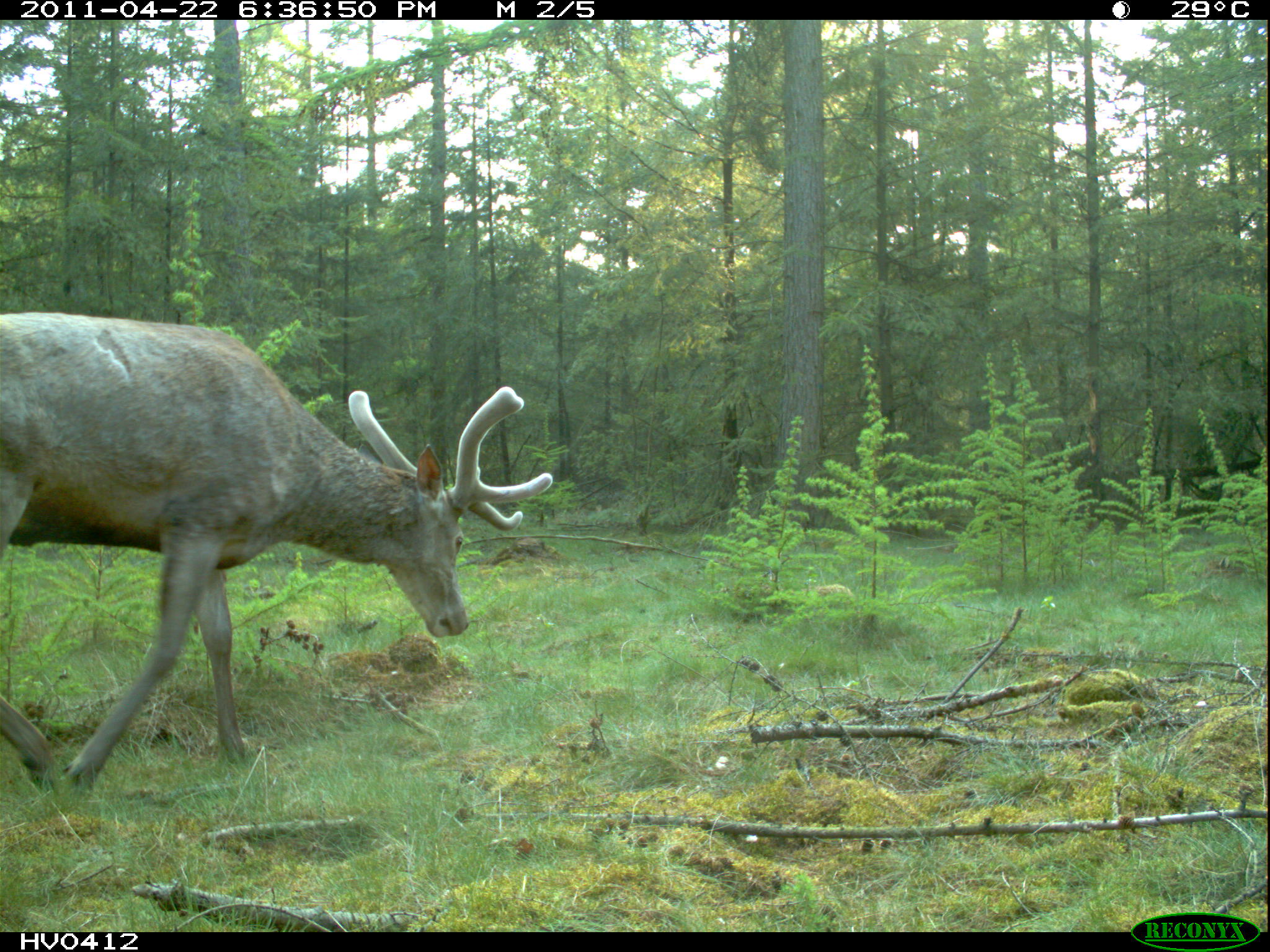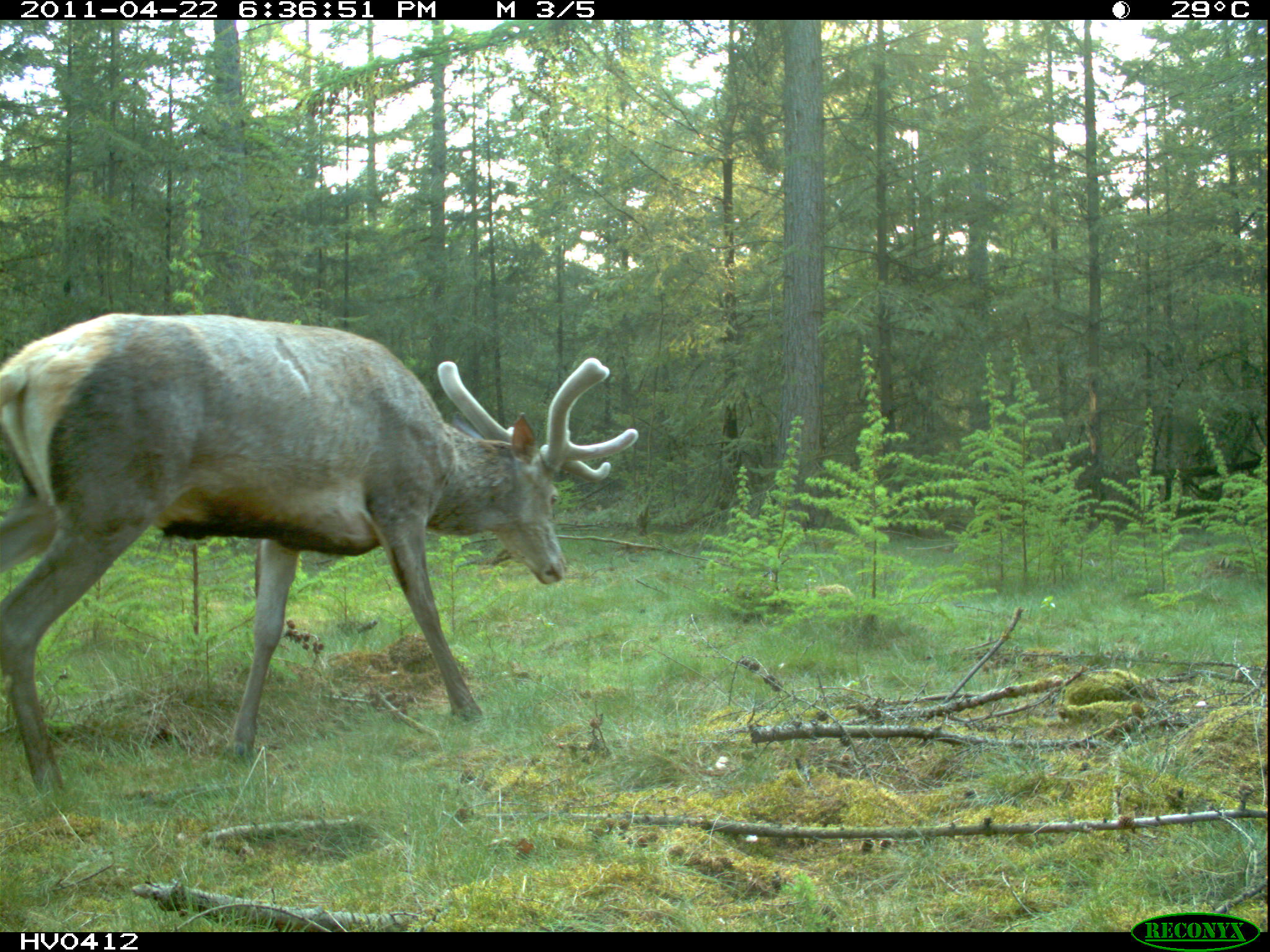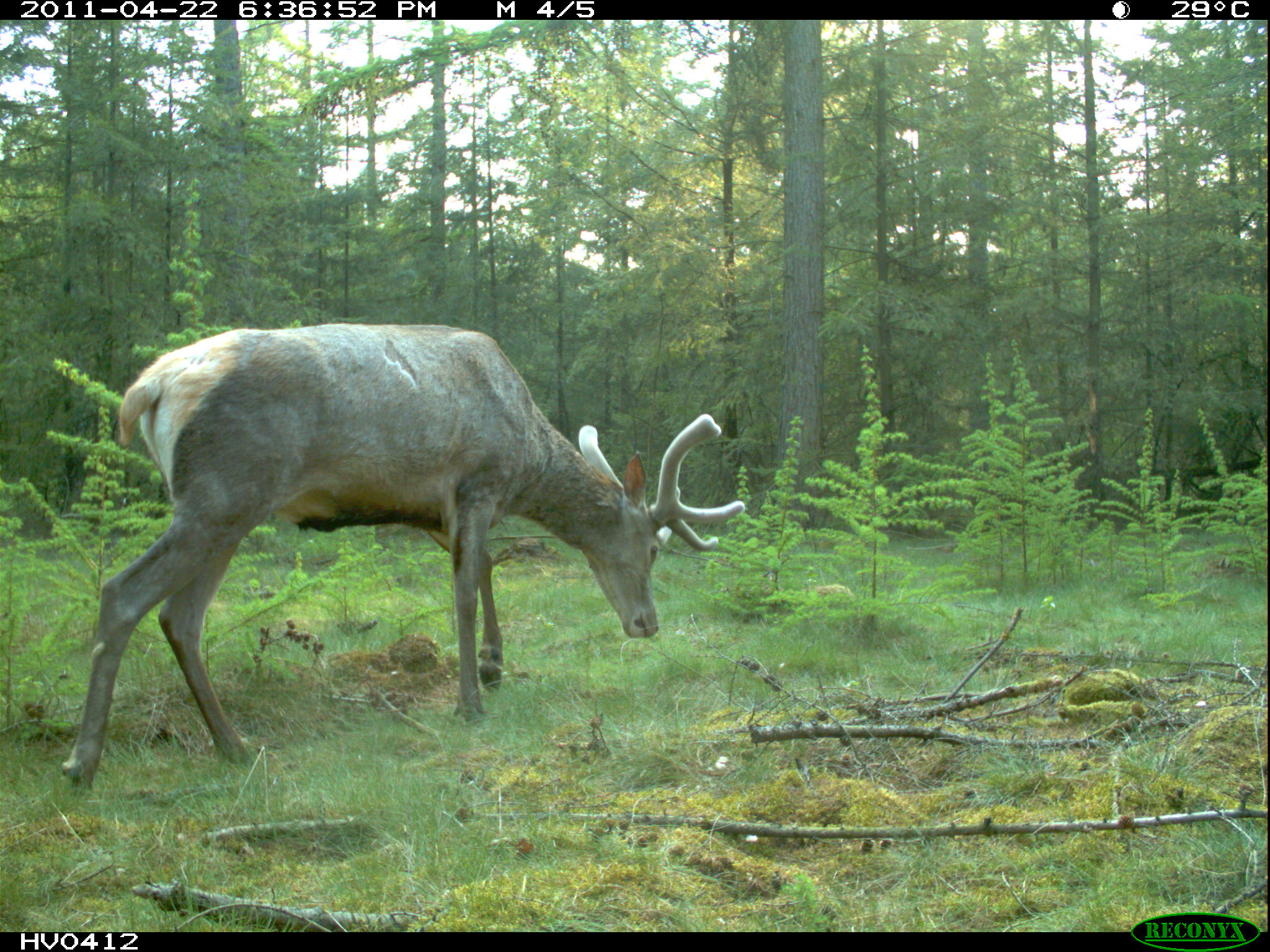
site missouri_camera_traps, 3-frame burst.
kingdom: Animalia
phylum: Chordata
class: Mammalia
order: Artiodactyla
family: Cervidae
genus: Cervus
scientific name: Cervus elaphus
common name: red deer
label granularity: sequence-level